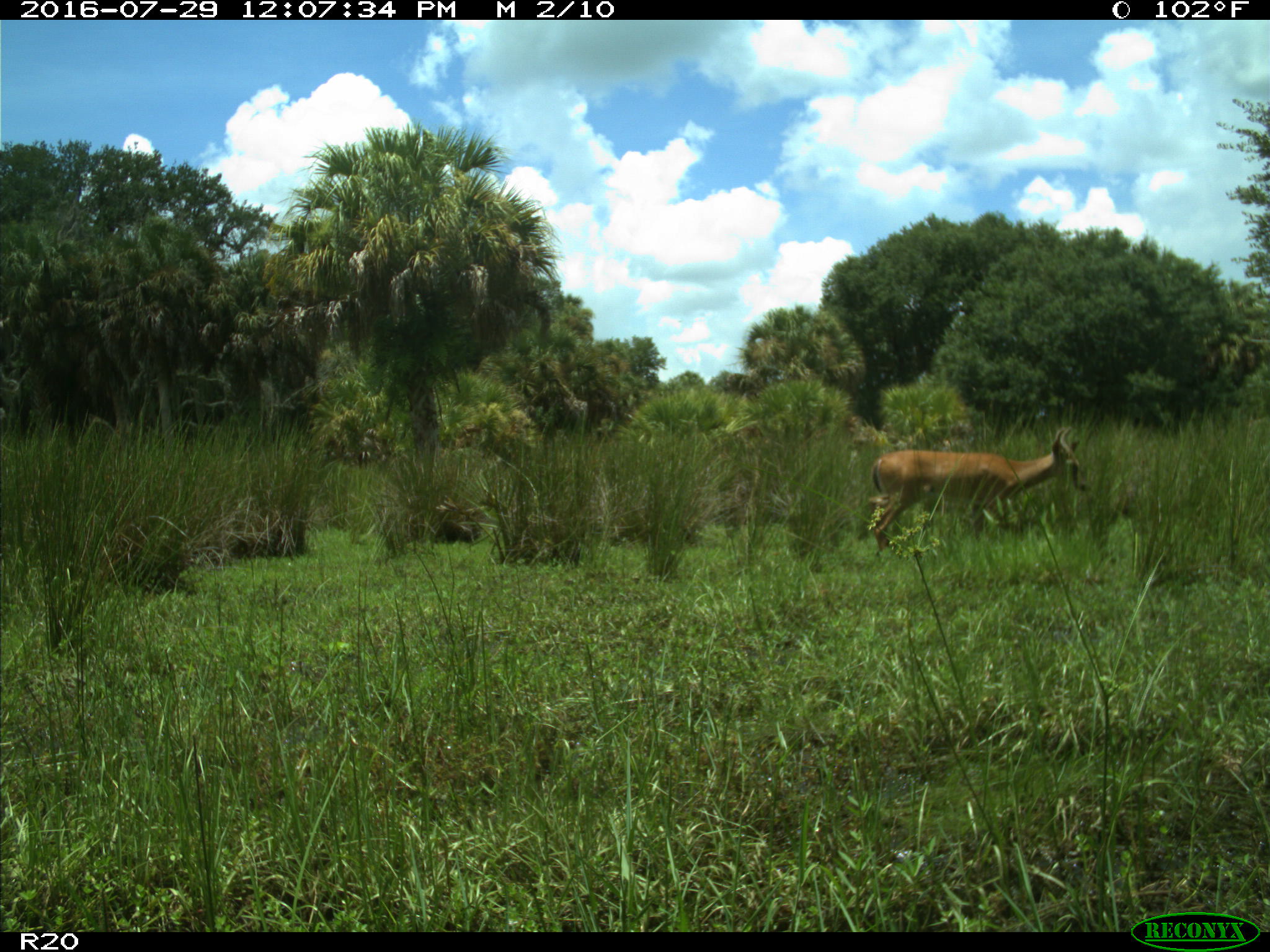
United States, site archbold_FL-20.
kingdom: Animalia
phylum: Chordata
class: Mammalia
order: Artiodactyla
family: Cervidae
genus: Odocoileus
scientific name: Odocoileus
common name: deer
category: unidentified deer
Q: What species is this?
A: Unidentified deer (deer) (Odocoileus).